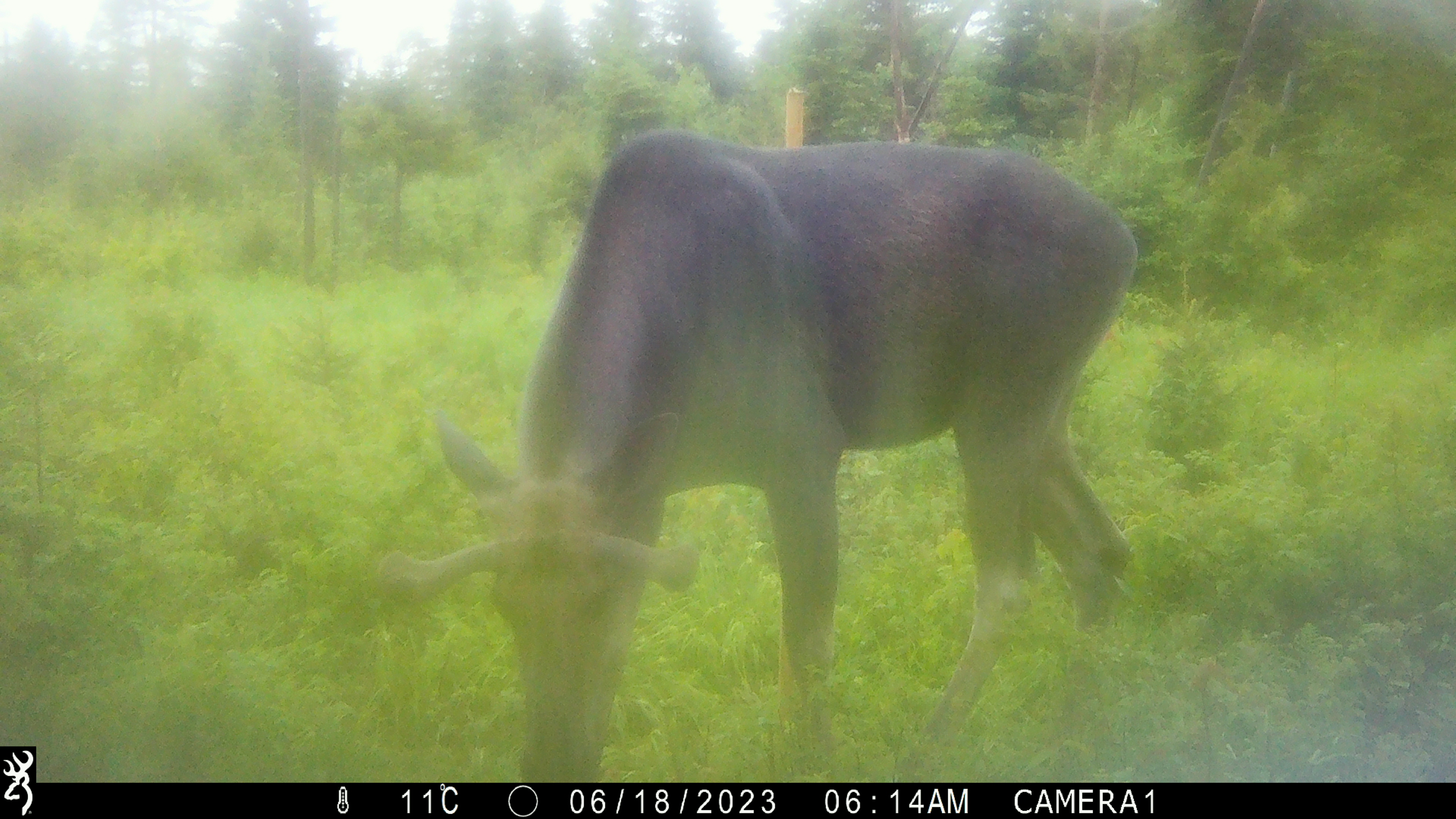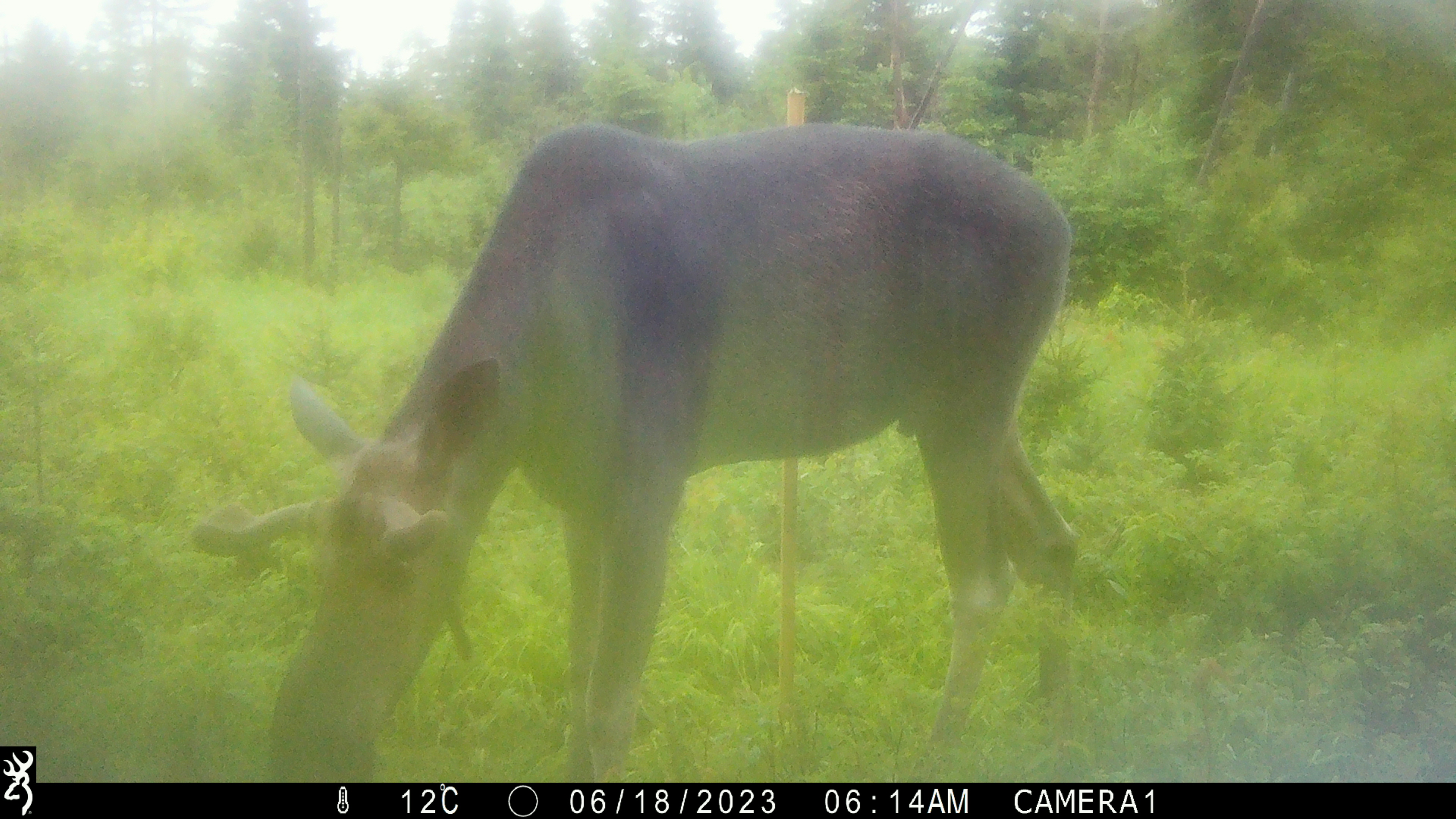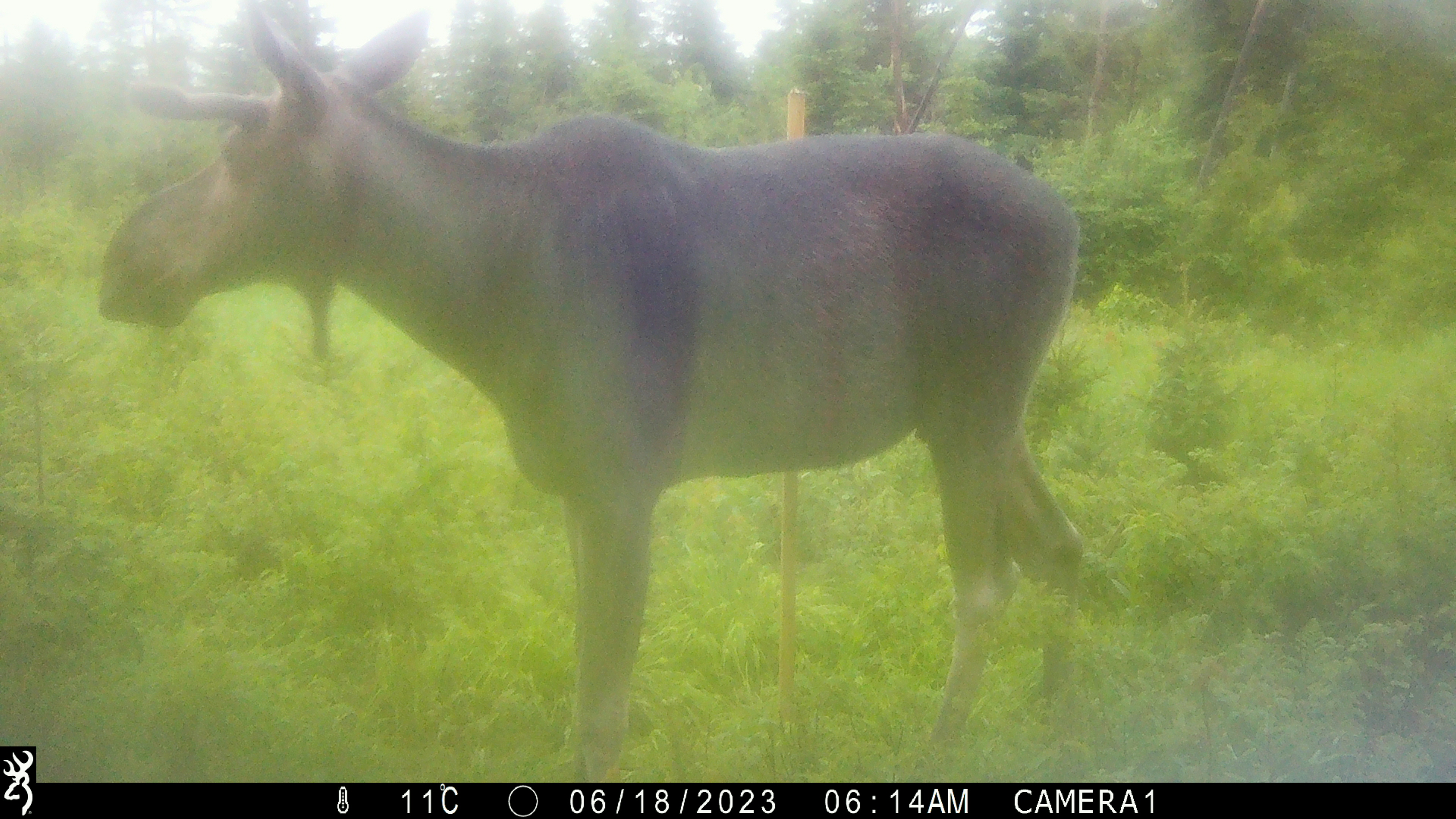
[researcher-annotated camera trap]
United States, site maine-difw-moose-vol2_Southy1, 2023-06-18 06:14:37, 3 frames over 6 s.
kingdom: Animalia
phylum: Chordata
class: Mammalia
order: Artiodactyla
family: Cervidae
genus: Alces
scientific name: Alces alces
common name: moose